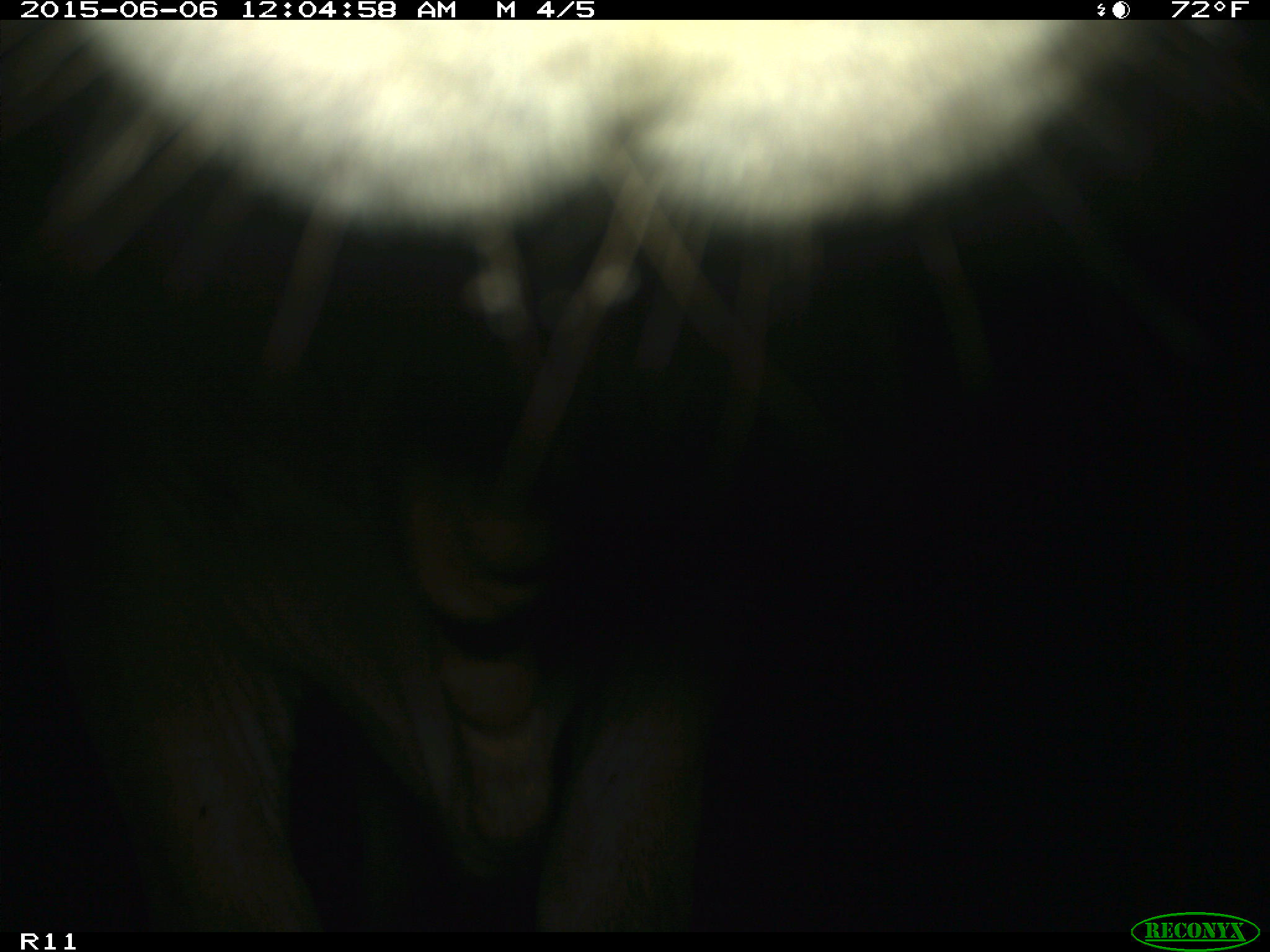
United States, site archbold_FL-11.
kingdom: Animalia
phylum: Chordata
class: Mammalia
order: Artiodactyla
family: Bovidae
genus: Bos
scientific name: Bos taurus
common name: domestic cow